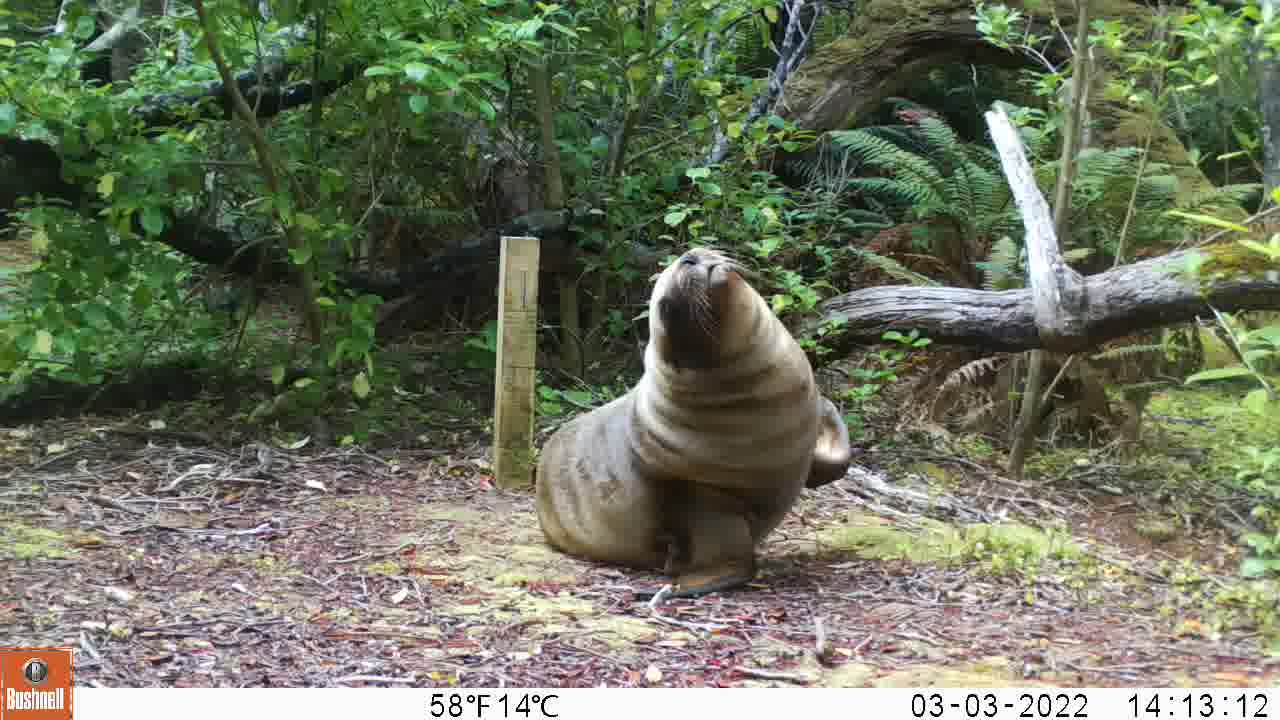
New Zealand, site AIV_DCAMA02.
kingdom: Animalia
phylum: Chordata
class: Mammalia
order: Carnivora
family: Otariidae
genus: Phocarctos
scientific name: Phocarctos hookeri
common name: new zealand sea lion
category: sealion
Sealion (new zealand sea lion) (Phocarctos hookeri).